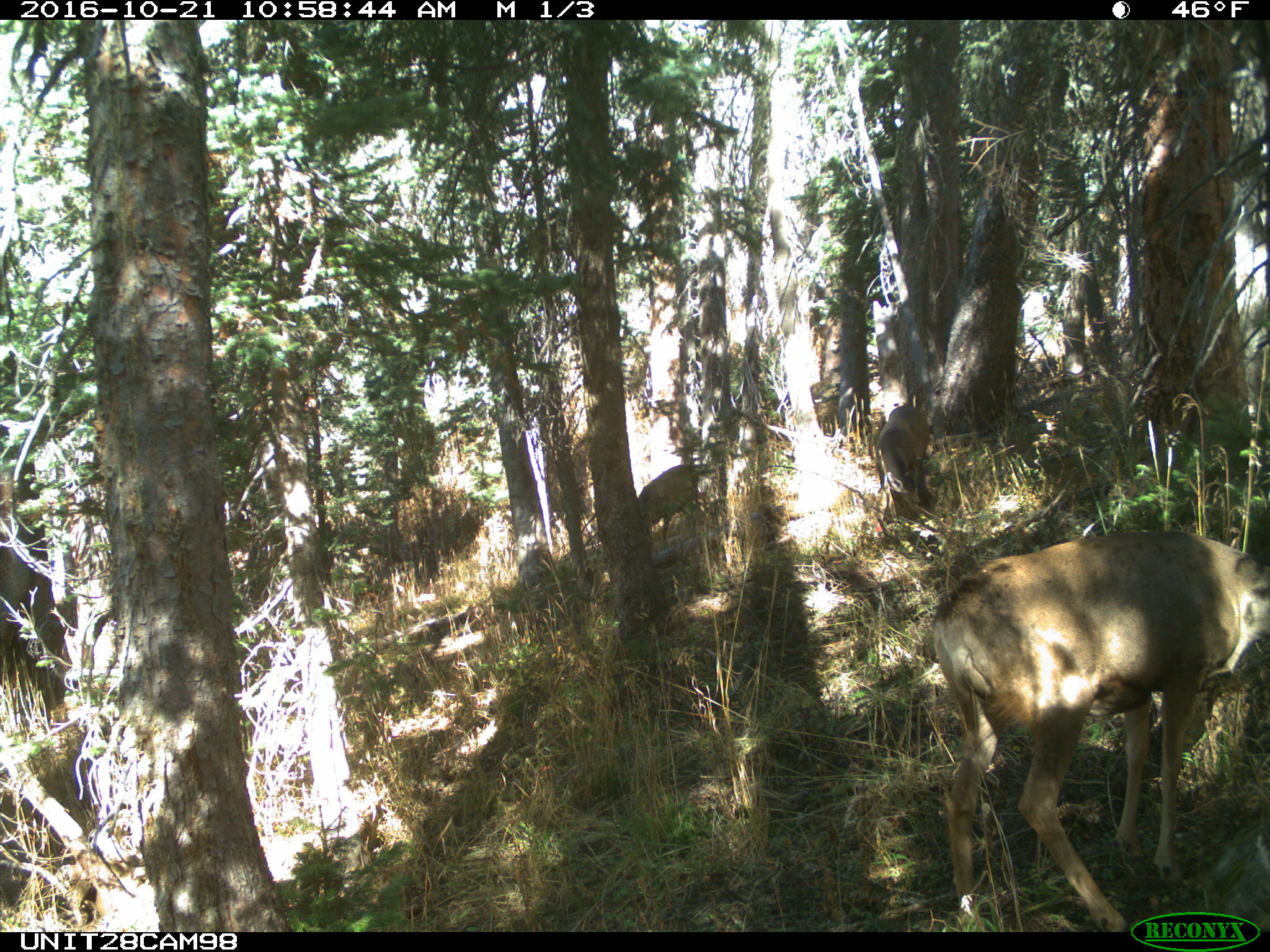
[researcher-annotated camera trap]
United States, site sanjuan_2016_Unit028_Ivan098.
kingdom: Animalia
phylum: Chordata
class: Mammalia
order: Artiodactyla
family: Cervidae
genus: Odocoileus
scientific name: Odocoileus hemionus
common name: mule deer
Odocoileus hemionus (mule deer).